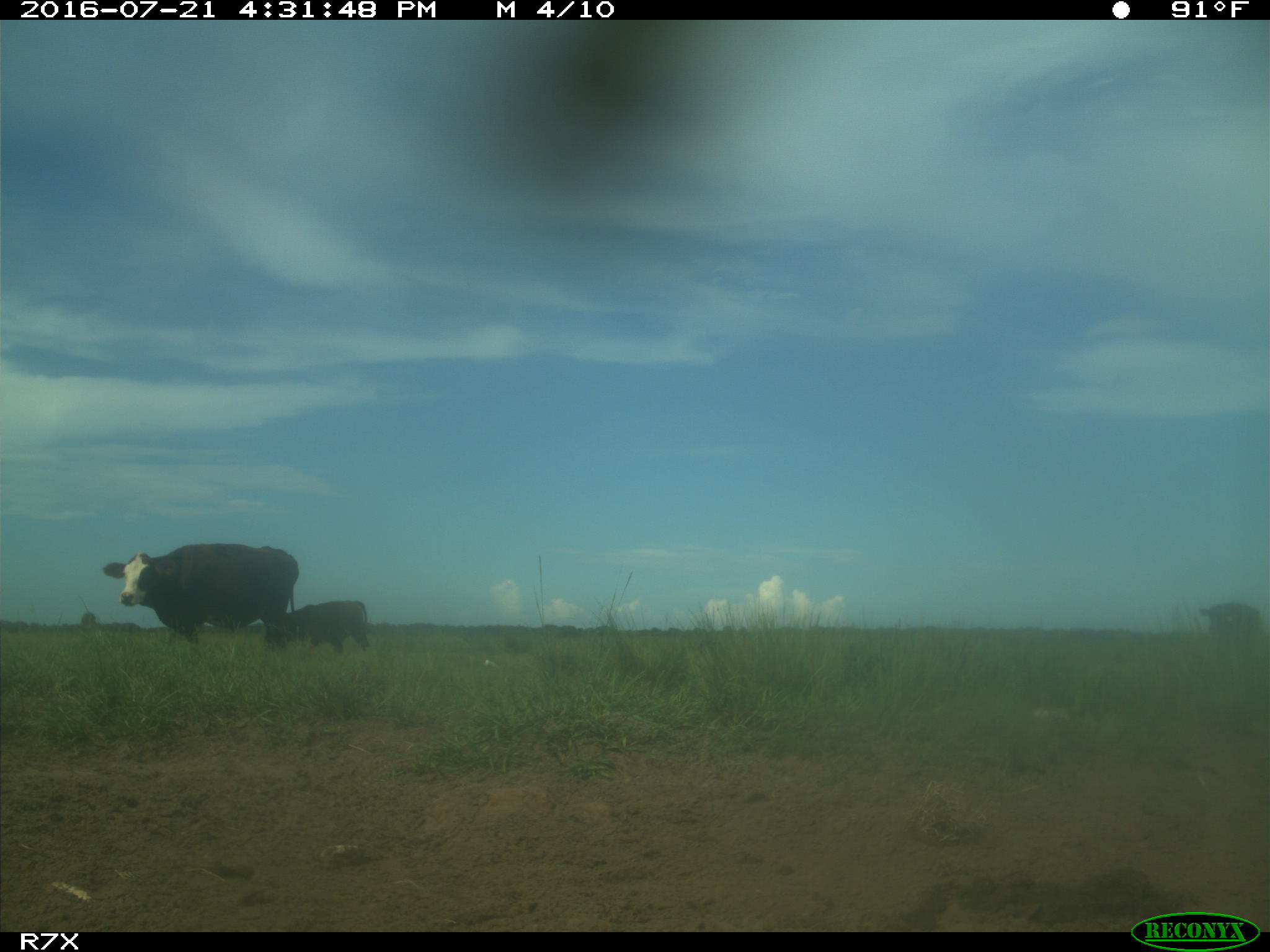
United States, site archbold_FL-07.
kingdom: Animalia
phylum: Chordata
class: Mammalia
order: Artiodactyla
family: Bovidae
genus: Bos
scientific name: Bos taurus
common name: domestic cow